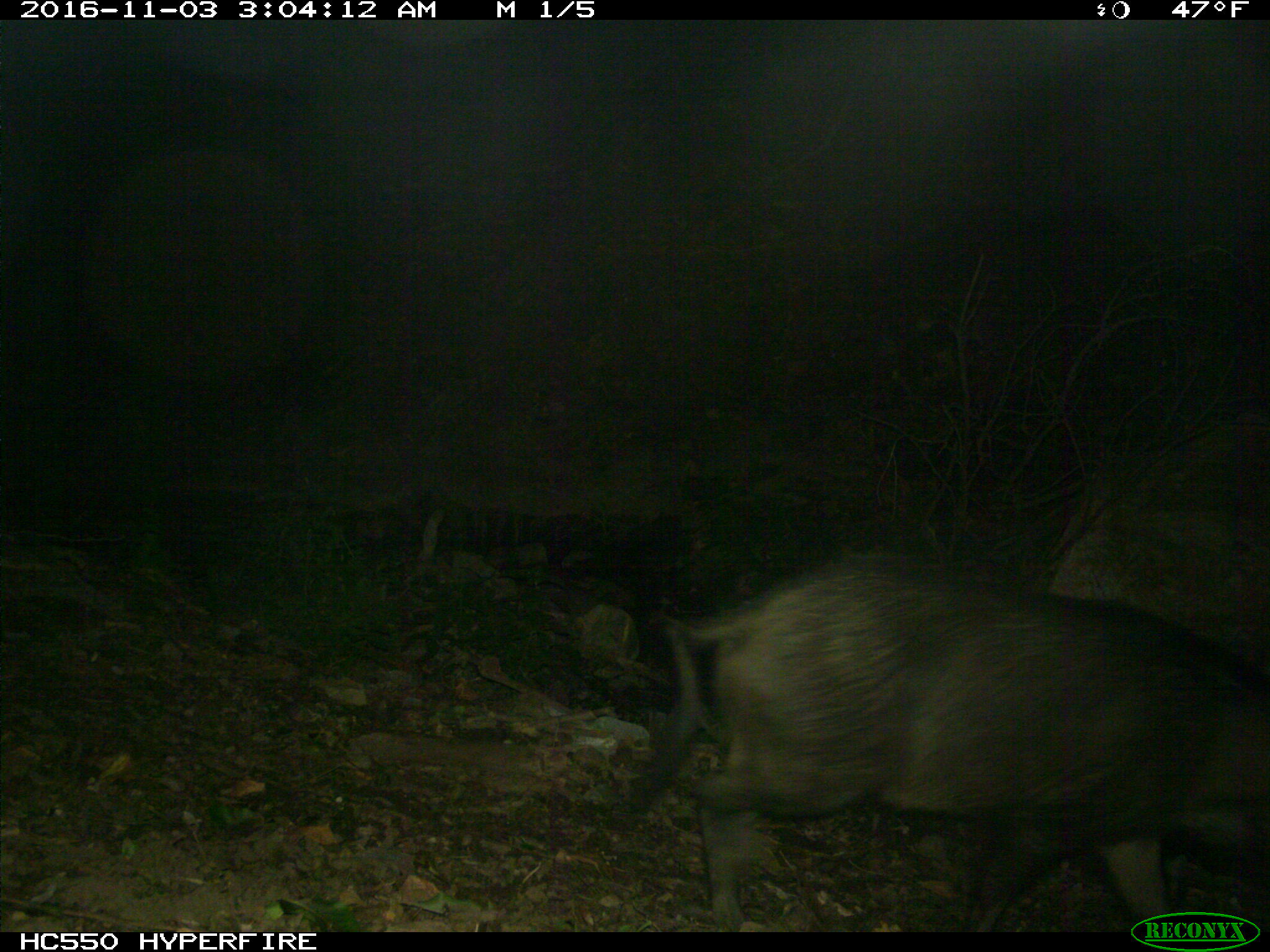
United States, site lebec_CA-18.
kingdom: Animalia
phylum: Chordata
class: Mammalia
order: Artiodactyla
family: Suidae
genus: Sus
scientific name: Sus scrofa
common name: wild boar